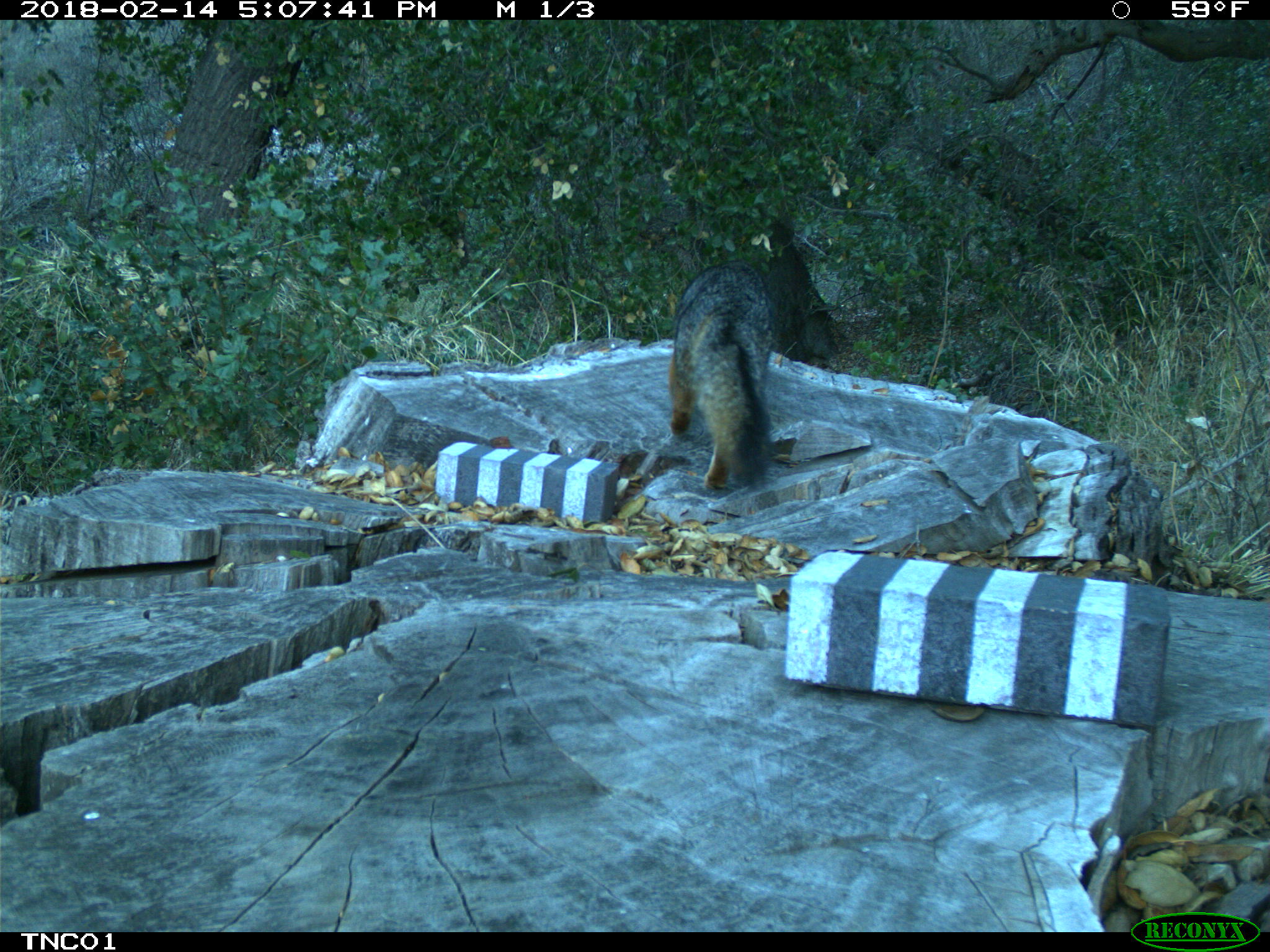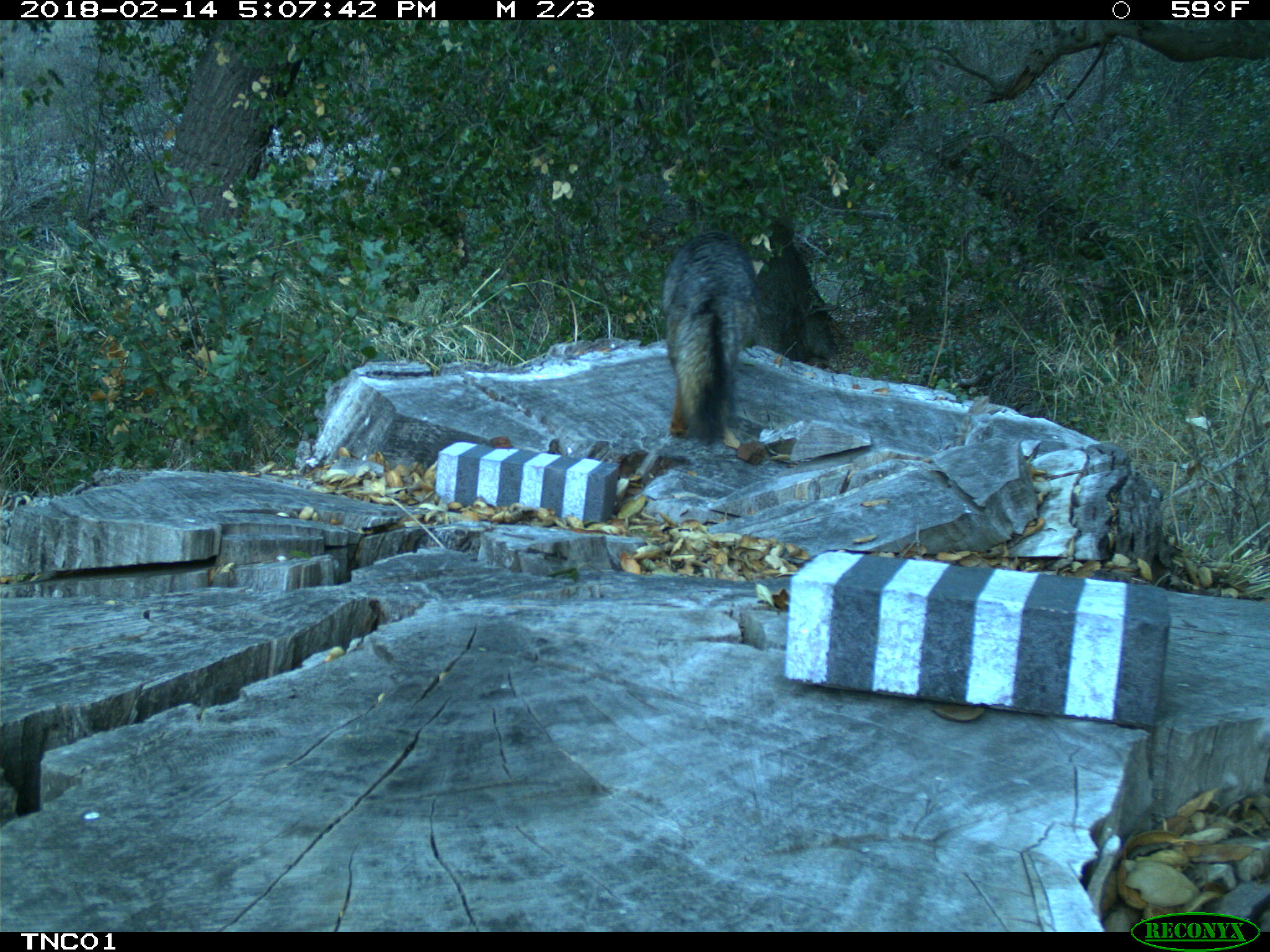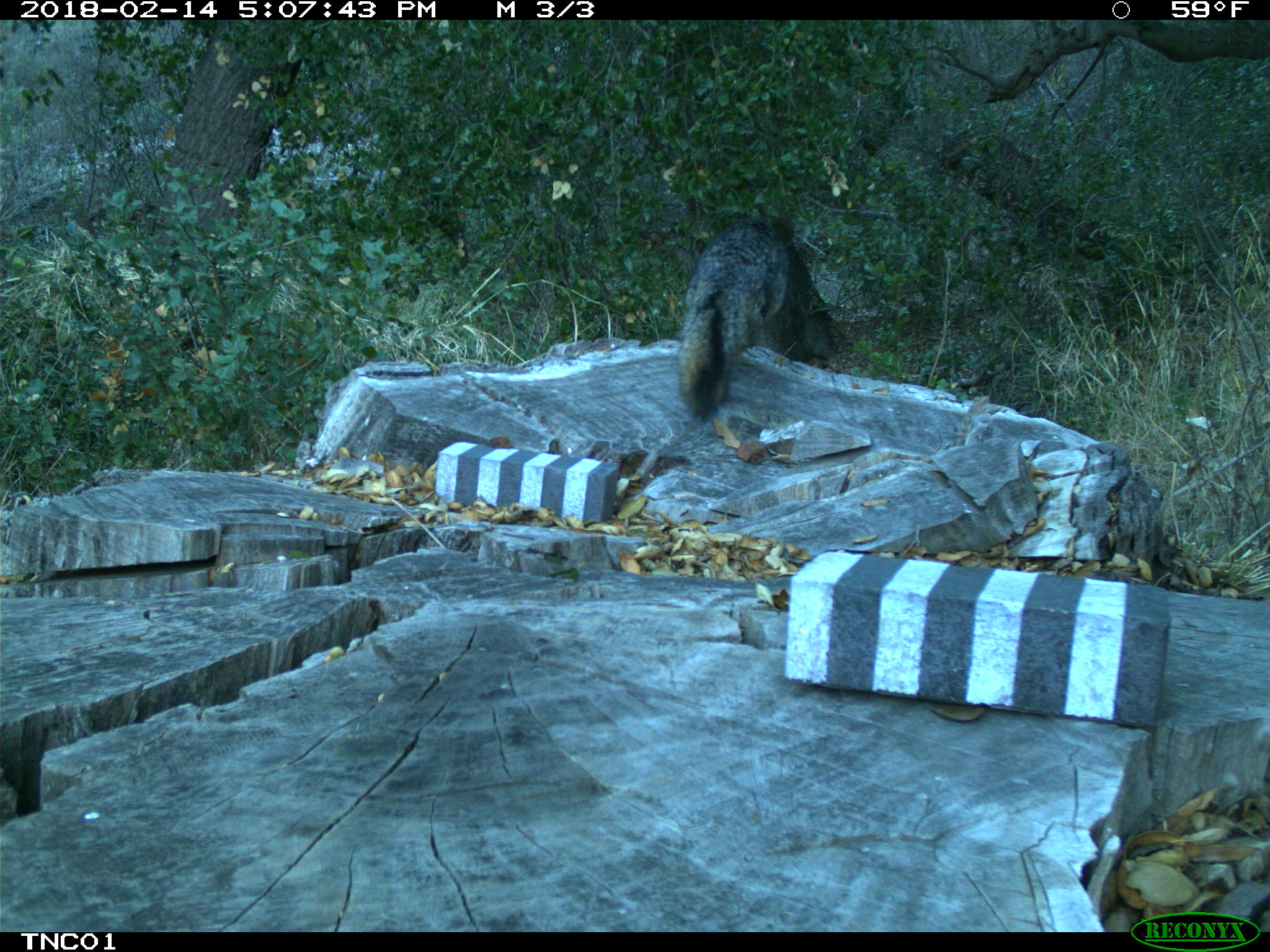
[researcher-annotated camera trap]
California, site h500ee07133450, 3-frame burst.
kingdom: Animalia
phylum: Chordata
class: Mammalia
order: Carnivora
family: Canidae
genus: Urocyon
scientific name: Urocyon littoralis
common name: island fox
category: fox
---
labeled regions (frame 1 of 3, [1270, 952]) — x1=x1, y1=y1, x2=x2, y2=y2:
fox: x1=668, y1=258, x2=774, y2=490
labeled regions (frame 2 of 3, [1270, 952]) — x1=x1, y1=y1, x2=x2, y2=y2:
fox: x1=663, y1=229, x2=760, y2=438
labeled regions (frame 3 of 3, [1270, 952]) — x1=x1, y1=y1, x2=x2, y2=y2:
fox: x1=672, y1=216, x2=840, y2=421